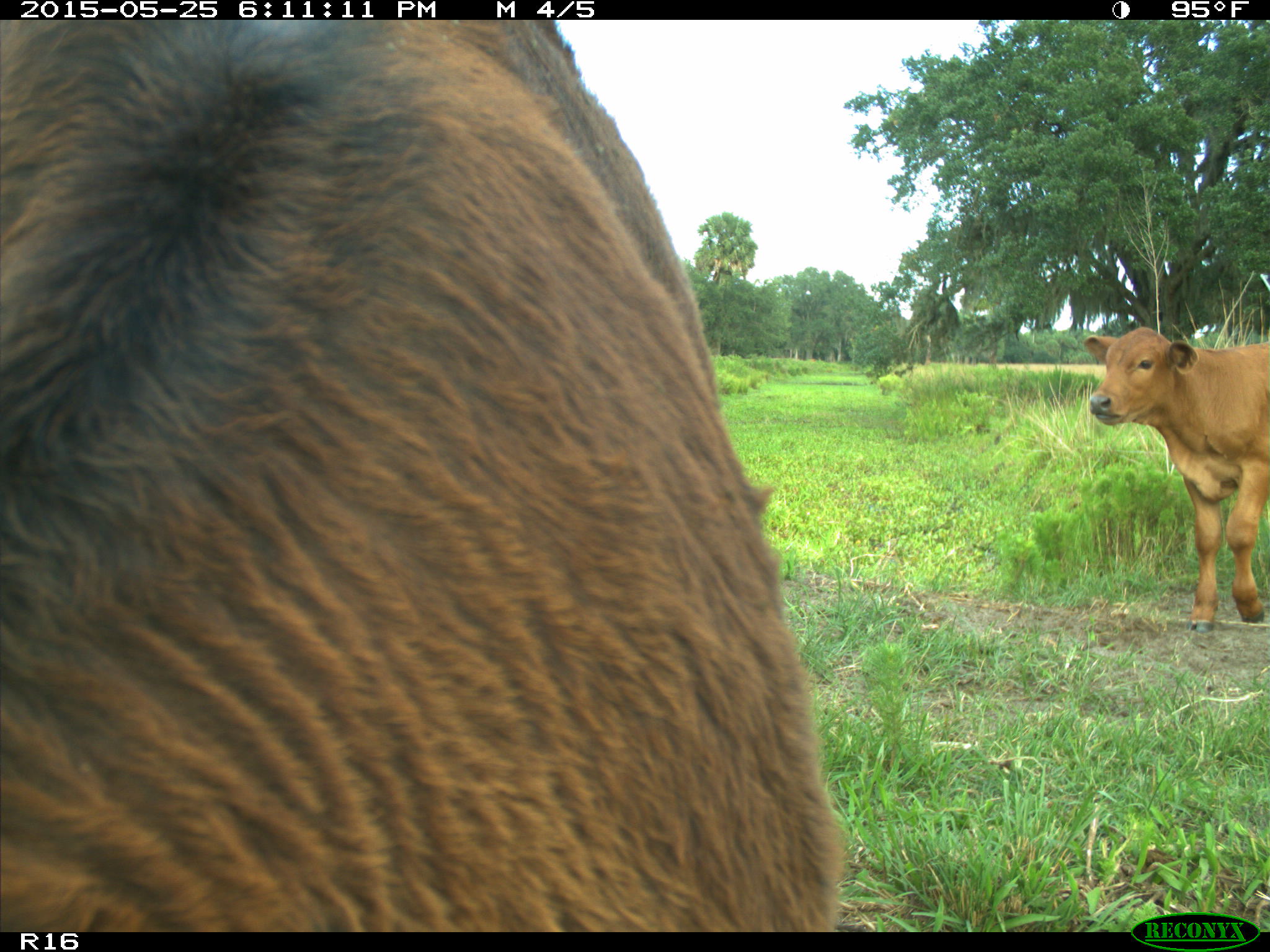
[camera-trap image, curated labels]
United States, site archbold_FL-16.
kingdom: Animalia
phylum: Chordata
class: Mammalia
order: Artiodactyla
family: Bovidae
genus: Bos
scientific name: Bos taurus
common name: domestic cow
Bos taurus (domestic cow).